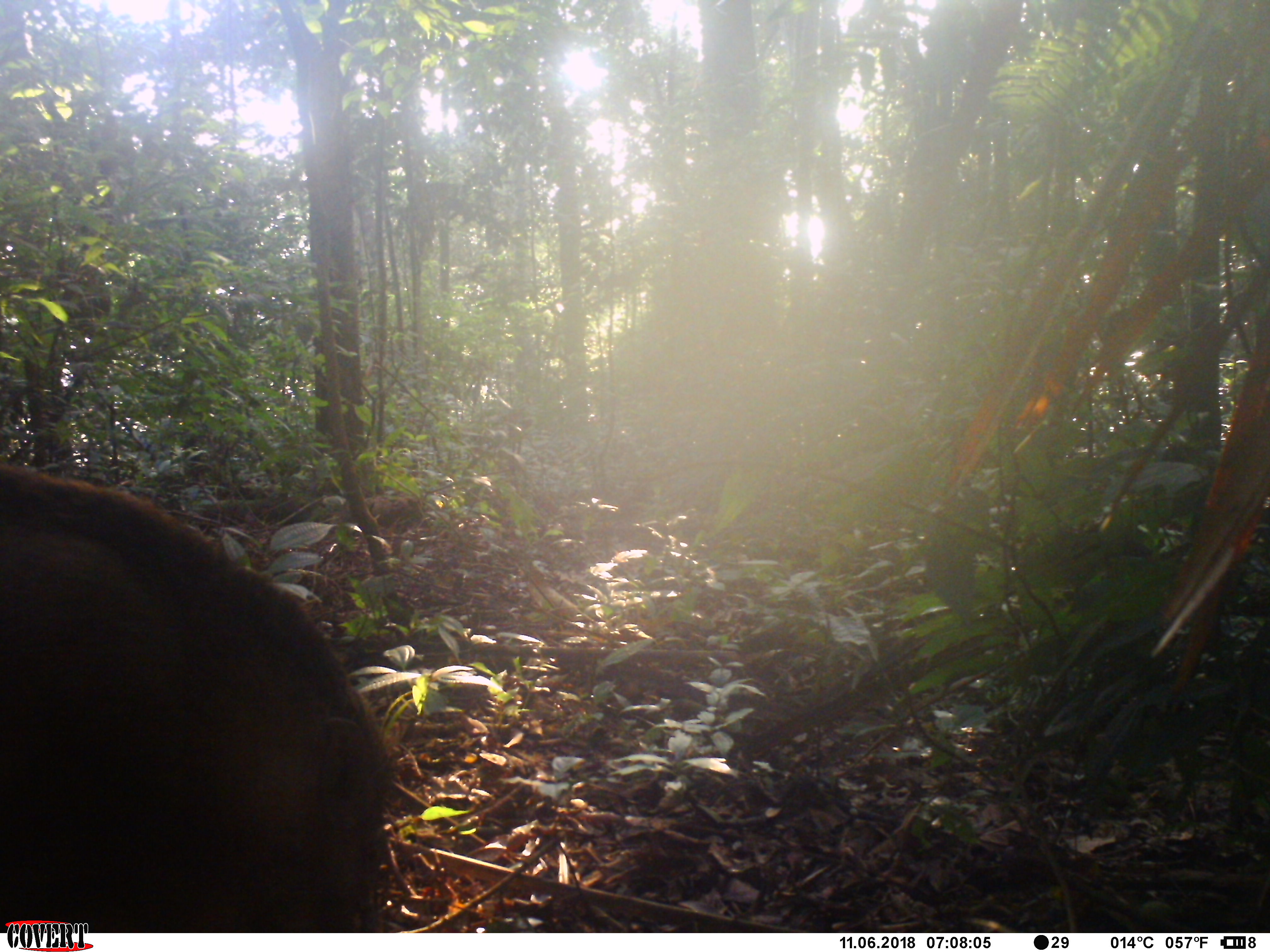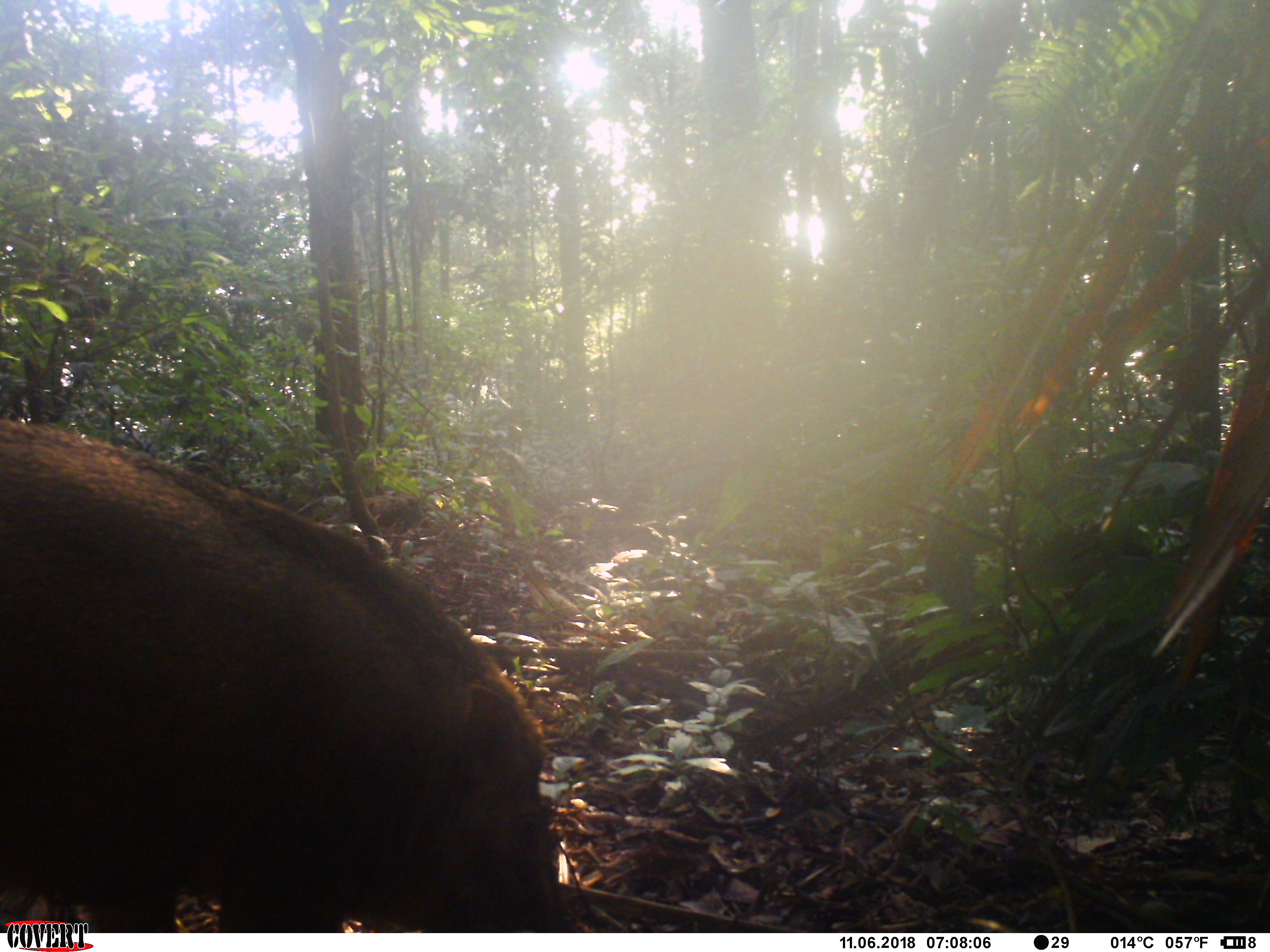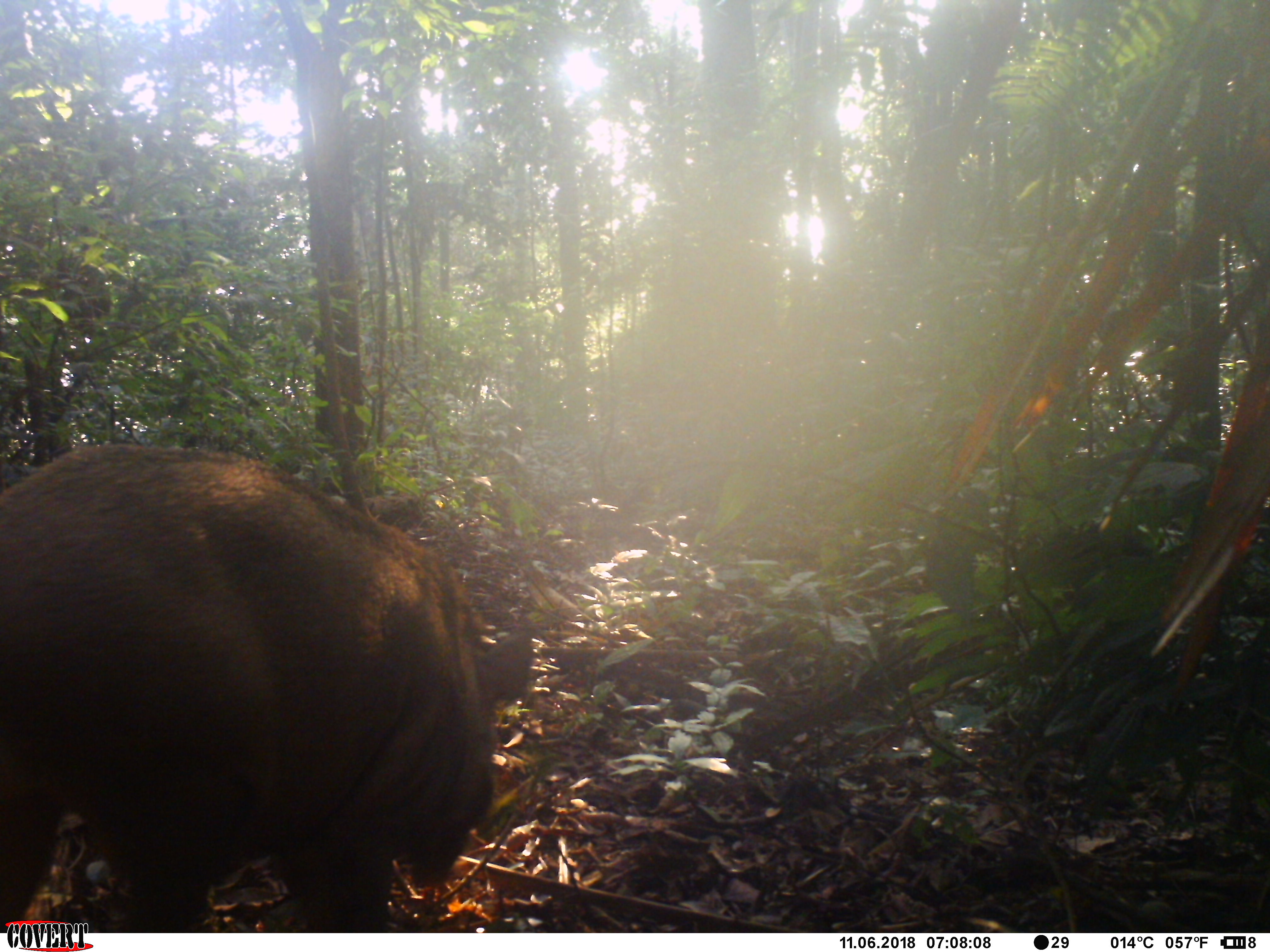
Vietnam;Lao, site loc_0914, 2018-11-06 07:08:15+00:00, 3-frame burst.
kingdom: Animalia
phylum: Chordata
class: Mammalia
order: Artiodactyla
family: Suidae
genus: Sus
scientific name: Sus scrofa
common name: eurasian wild pig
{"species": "eurasian wild pig (Sus scrofa)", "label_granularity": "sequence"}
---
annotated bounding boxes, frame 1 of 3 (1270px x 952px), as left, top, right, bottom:
eurasian wild pig: 0, 459, 396, 929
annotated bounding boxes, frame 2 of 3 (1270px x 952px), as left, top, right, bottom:
eurasian wild pig: 0, 414, 557, 930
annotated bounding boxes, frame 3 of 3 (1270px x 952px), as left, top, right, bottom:
eurasian wild pig: 0, 442, 532, 928